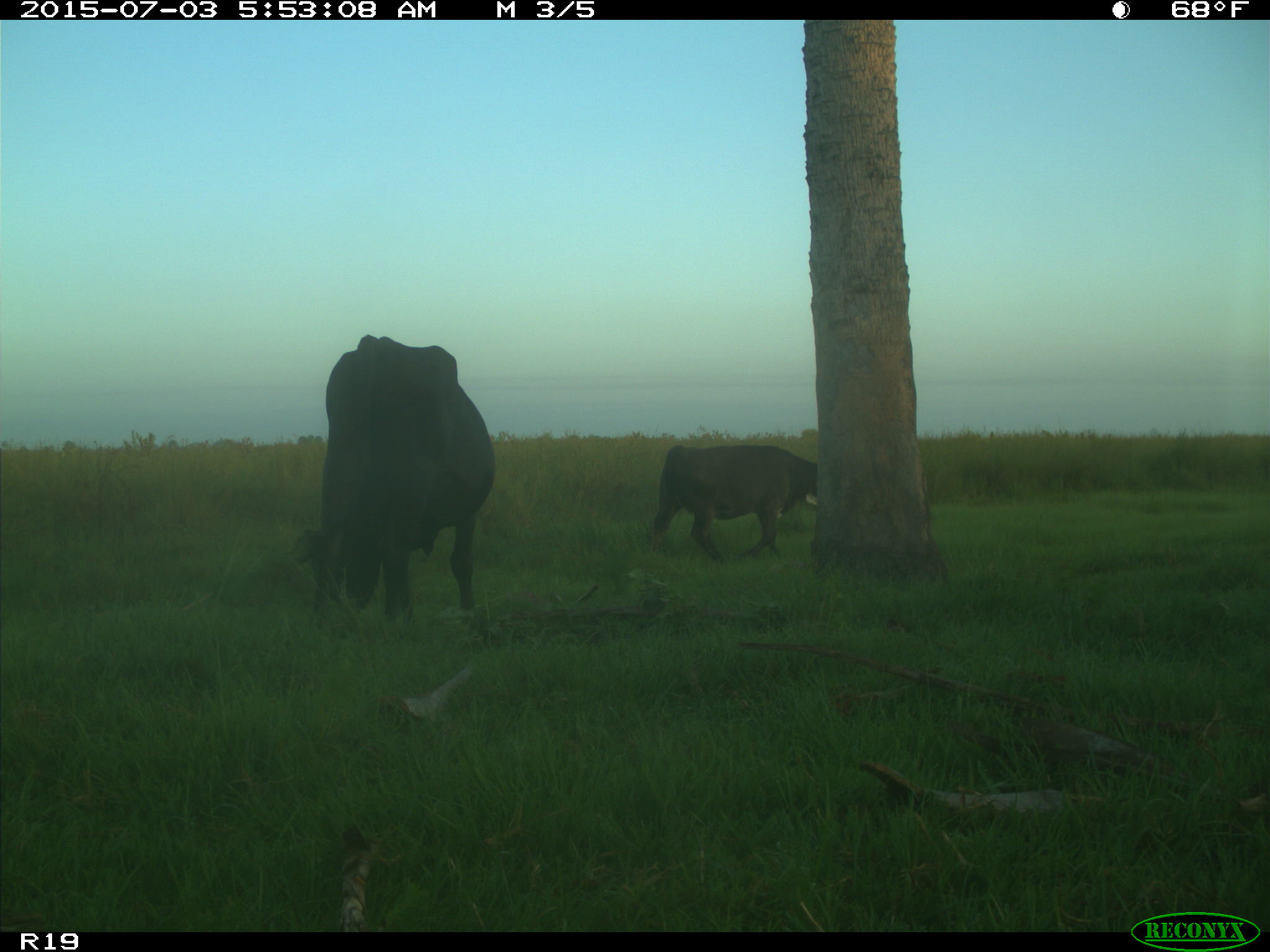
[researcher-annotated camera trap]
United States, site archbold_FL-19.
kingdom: Animalia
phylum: Chordata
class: Mammalia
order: Artiodactyla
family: Bovidae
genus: Bos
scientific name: Bos taurus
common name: domestic cow